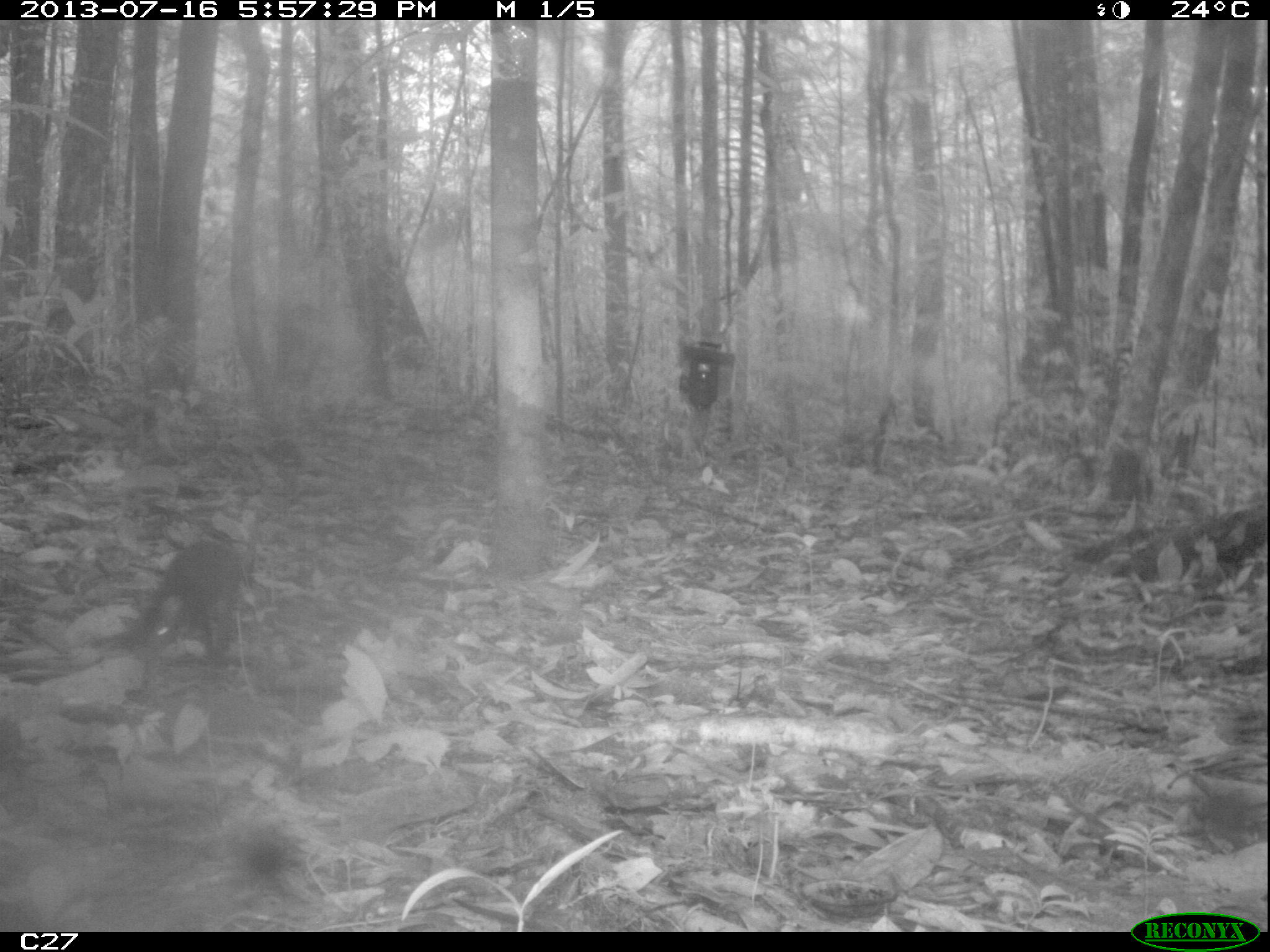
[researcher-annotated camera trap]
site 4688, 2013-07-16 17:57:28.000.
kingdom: Animalia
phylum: Chordata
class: Mammalia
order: Rodentia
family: Dasyproctidae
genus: Myoprocta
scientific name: Myoprocta pratti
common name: green acouchi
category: myoprocta pratii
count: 1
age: adult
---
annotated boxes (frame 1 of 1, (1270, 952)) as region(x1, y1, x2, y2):
myoprocta pratii: region(131, 538, 249, 669)